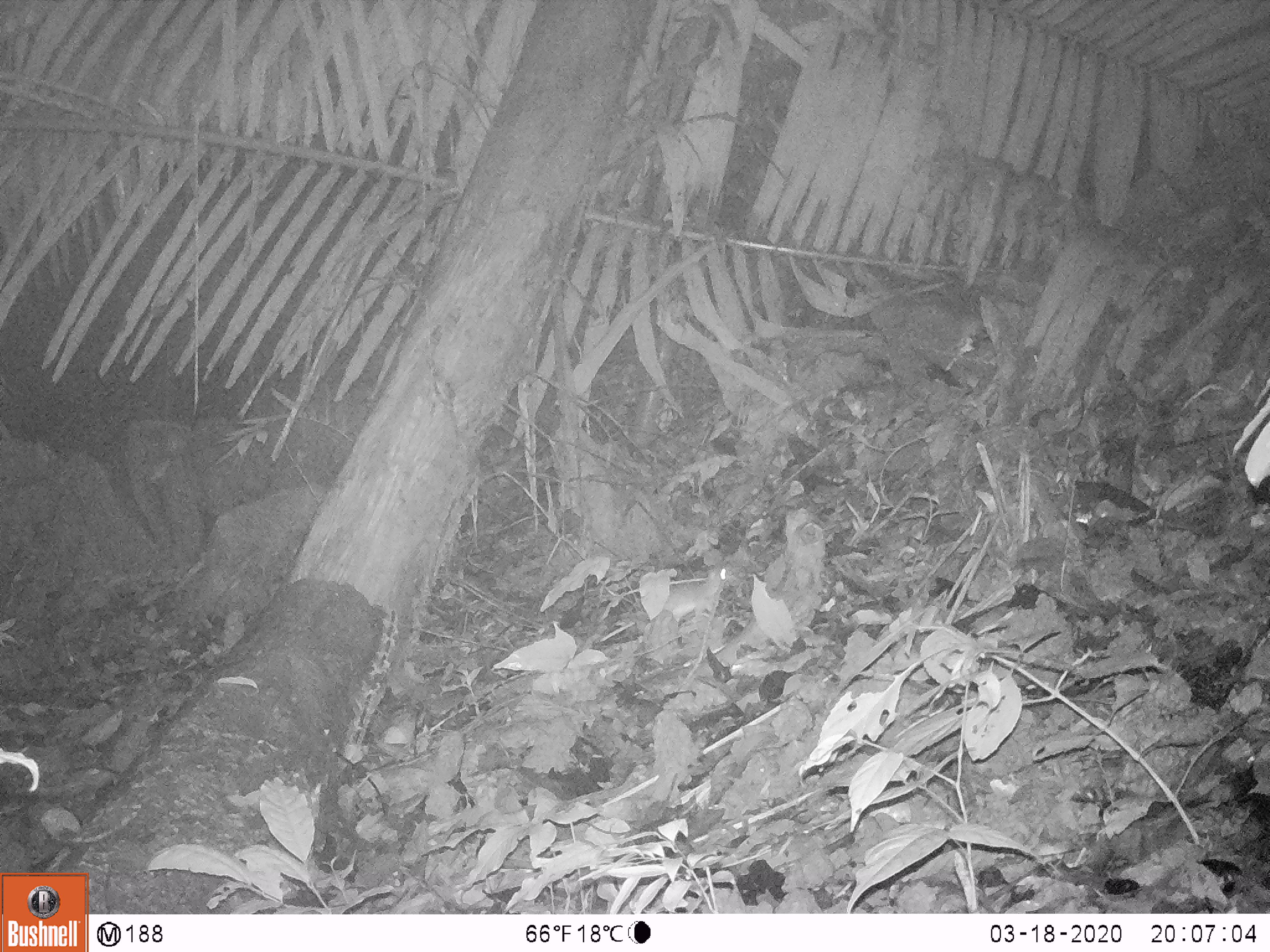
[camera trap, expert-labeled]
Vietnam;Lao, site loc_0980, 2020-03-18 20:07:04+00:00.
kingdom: Animalia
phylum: Chordata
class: Mammalia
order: Rodentia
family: Muridae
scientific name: Muridae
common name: old-world mice and rats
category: unidentified murid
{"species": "unidentified murid (old-world mice and rats) (Muridae)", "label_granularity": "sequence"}